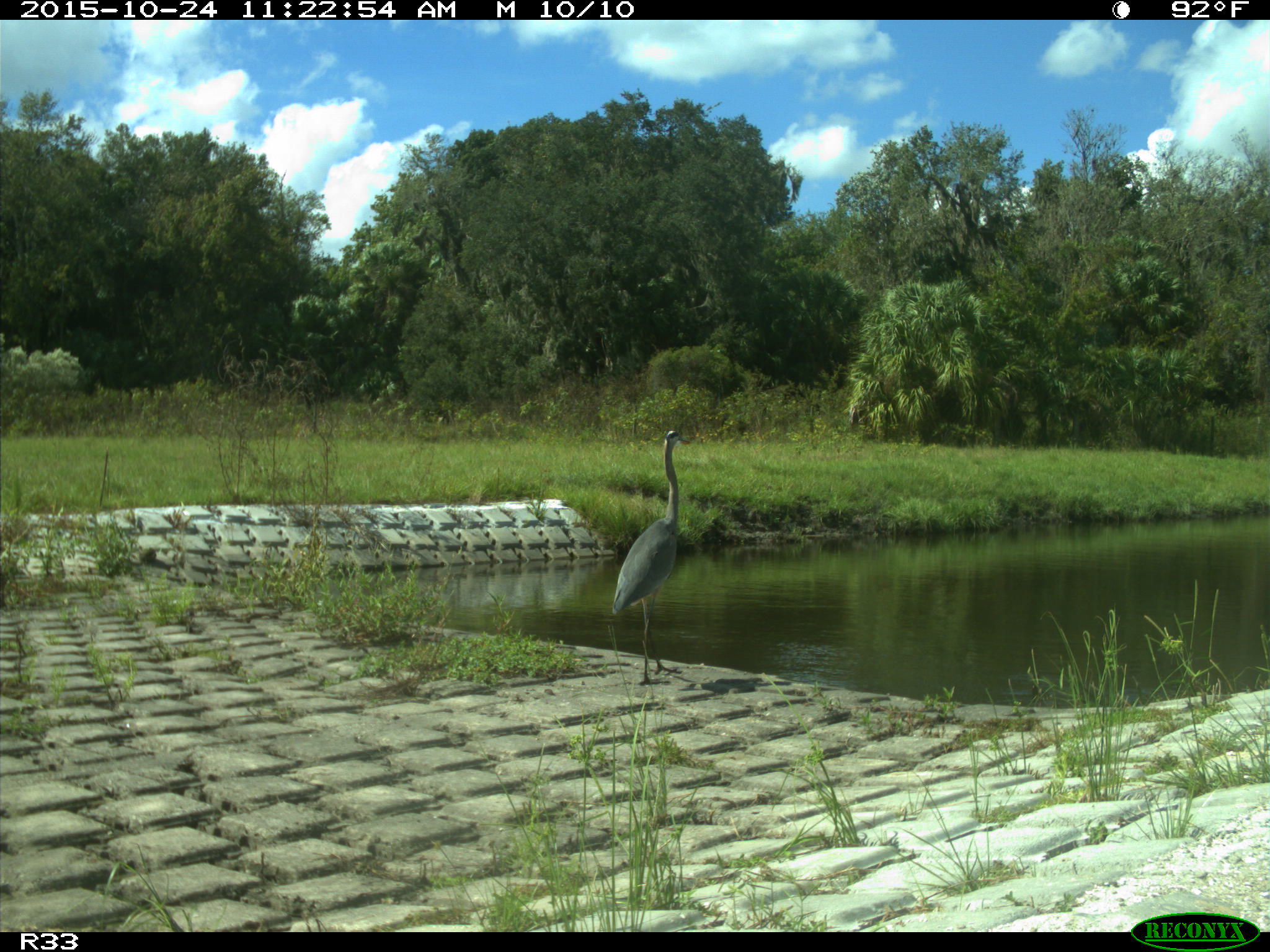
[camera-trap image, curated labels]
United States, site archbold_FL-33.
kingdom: Animalia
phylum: Chordata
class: Aves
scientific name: Aves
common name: birds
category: unidentified bird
Unidentified bird (birds) (Aves).